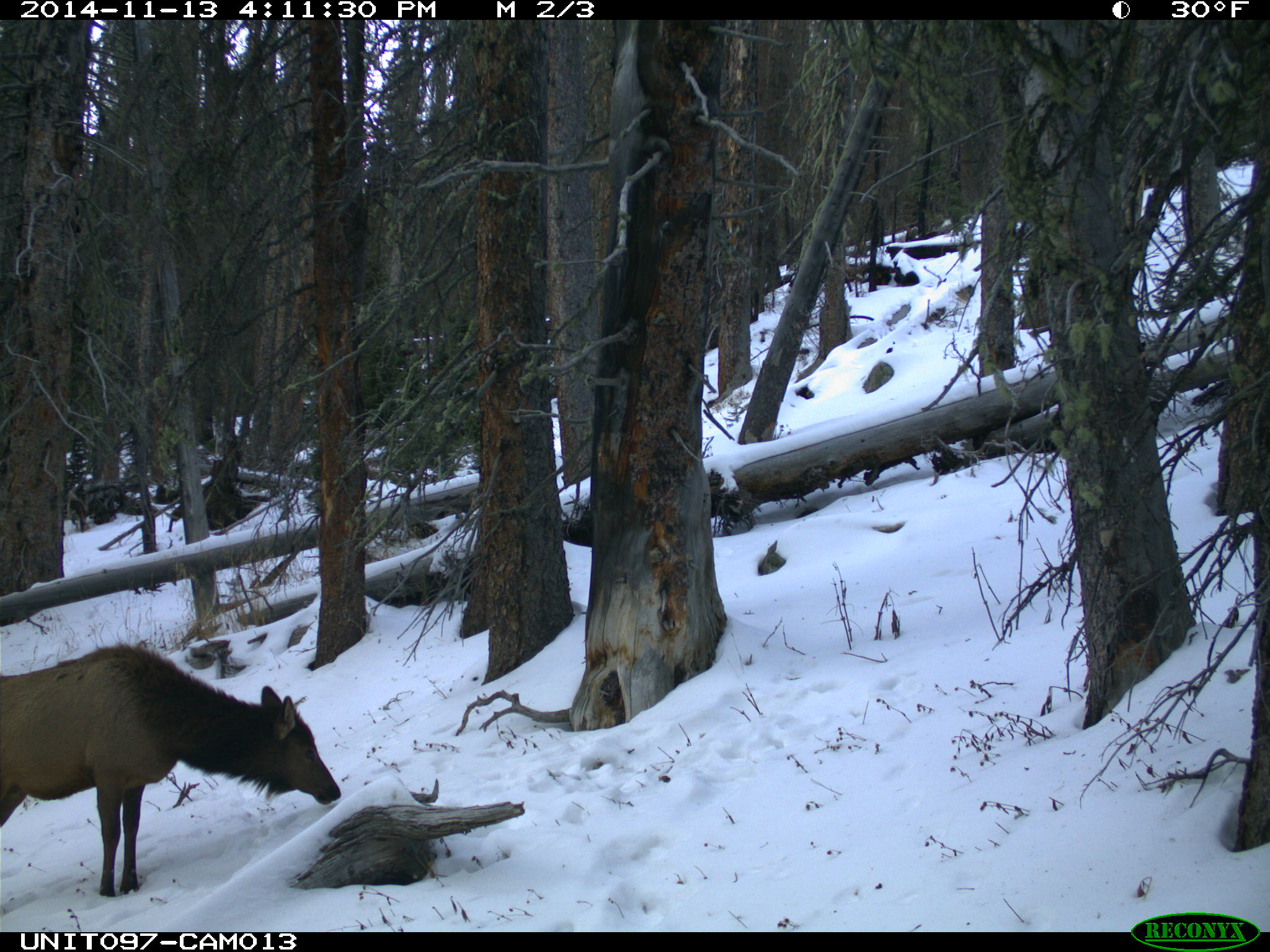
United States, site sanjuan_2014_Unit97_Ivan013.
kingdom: Animalia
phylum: Chordata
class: Mammalia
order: Artiodactyla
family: Cervidae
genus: Cervus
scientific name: Cervus elaphus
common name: red deer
Cervus elaphus (red deer).